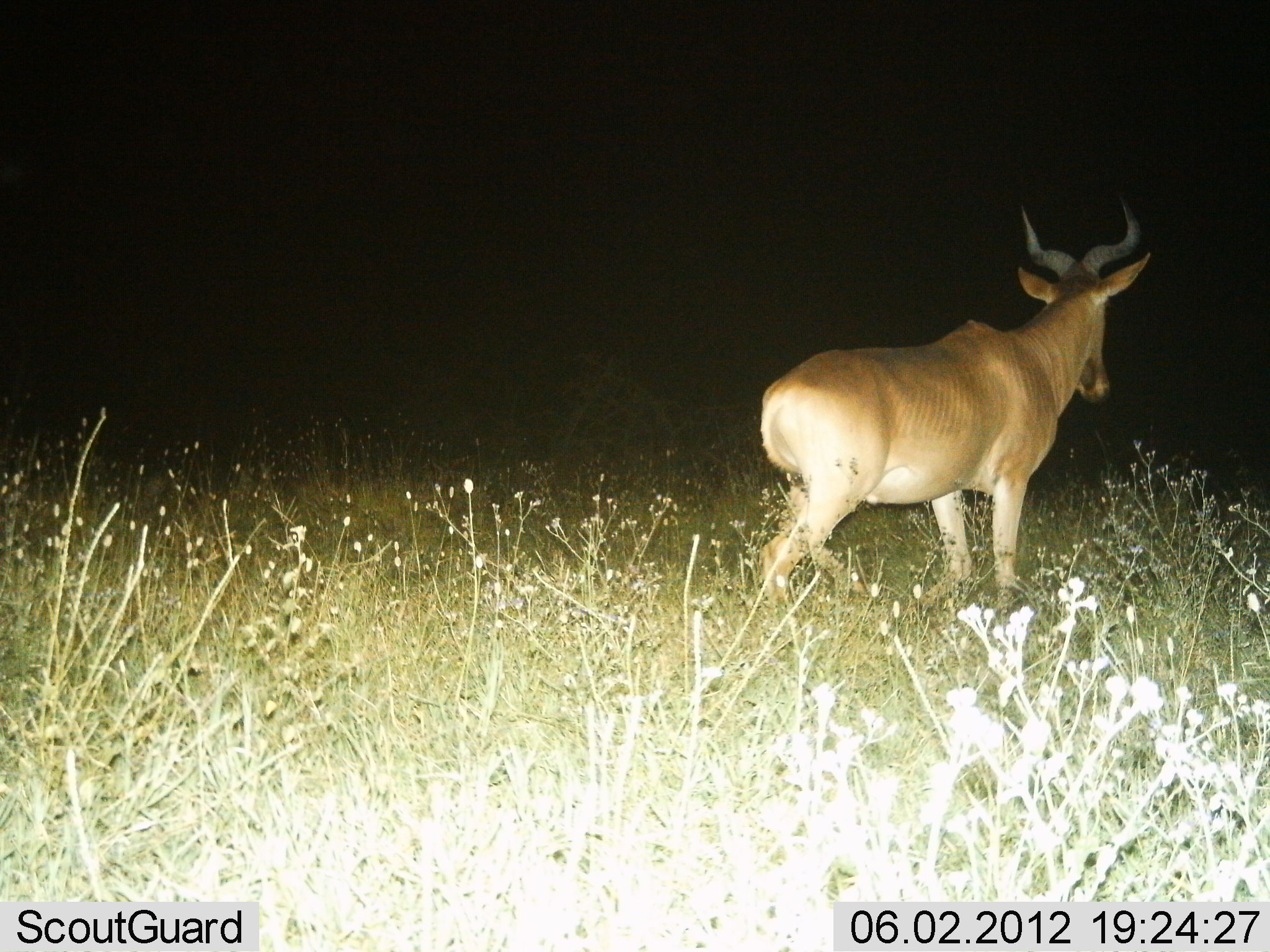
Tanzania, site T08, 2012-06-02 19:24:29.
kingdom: Animalia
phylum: Chordata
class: Mammalia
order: Artiodactyla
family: Bovidae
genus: Alcelaphus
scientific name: Alcelaphus buselaphus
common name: hartebeest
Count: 1.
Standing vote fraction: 40%.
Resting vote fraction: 0%.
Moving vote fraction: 60%.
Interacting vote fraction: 0%.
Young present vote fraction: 0%.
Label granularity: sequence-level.